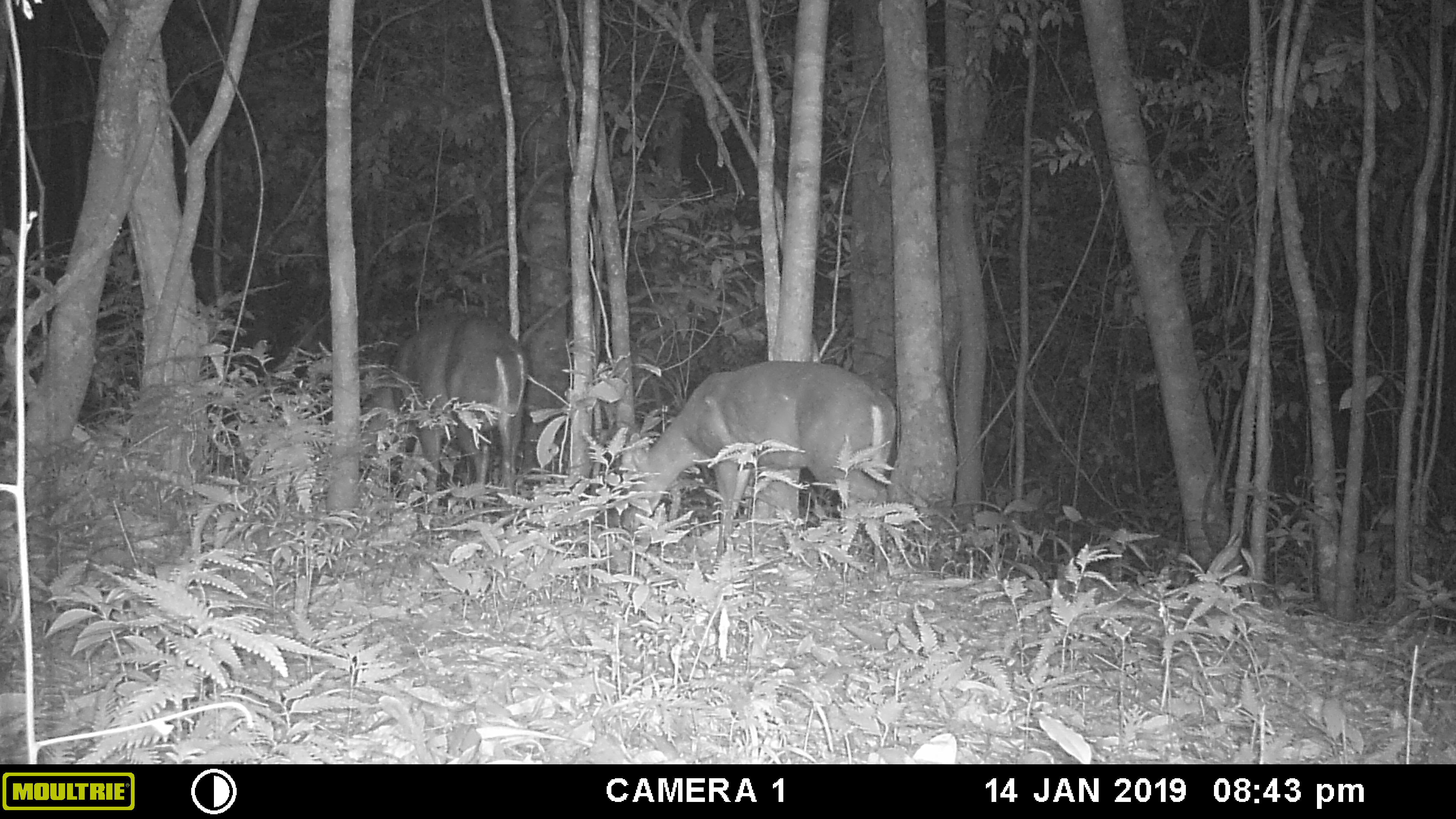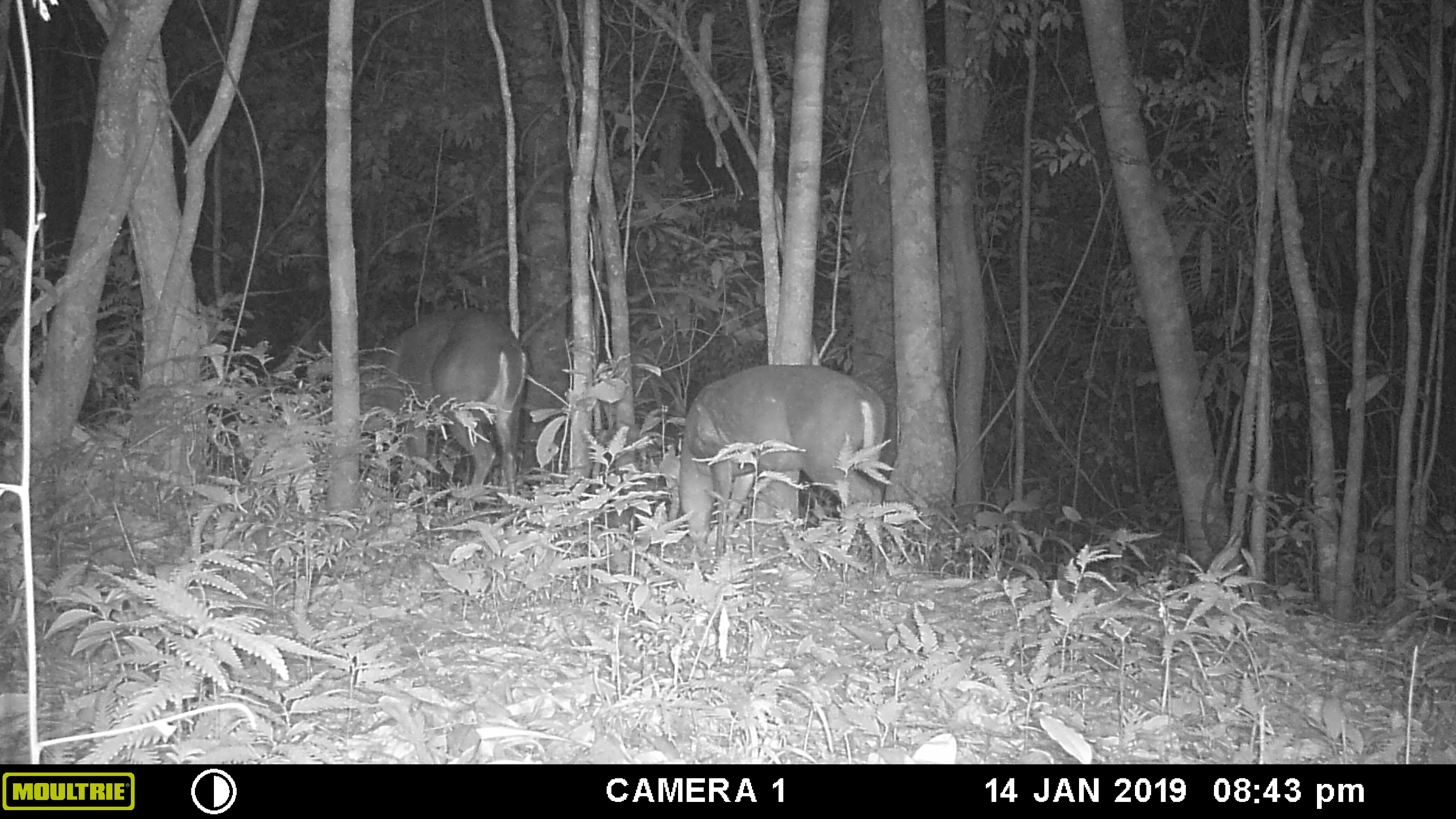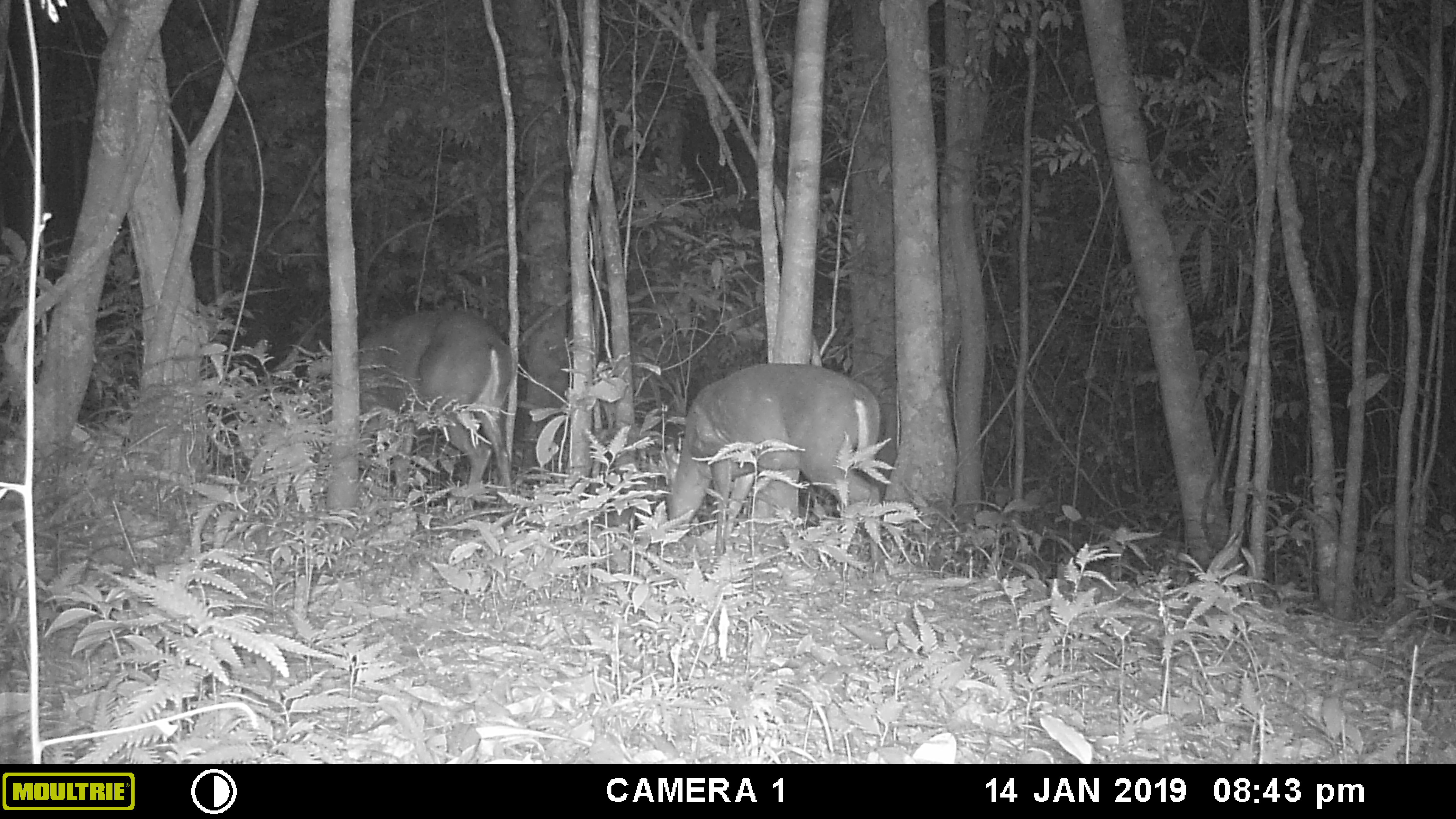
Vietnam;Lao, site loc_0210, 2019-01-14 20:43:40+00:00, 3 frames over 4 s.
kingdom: Animalia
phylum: Chordata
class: Mammalia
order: Artiodactyla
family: Cervidae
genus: Muntiacus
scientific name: Muntiacus rooseveltorum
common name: roosevelt's muntjac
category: roosevelts muntjac group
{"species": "roosevelts muntjac group (roosevelt's muntjac) (Muntiacus rooseveltorum)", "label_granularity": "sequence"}